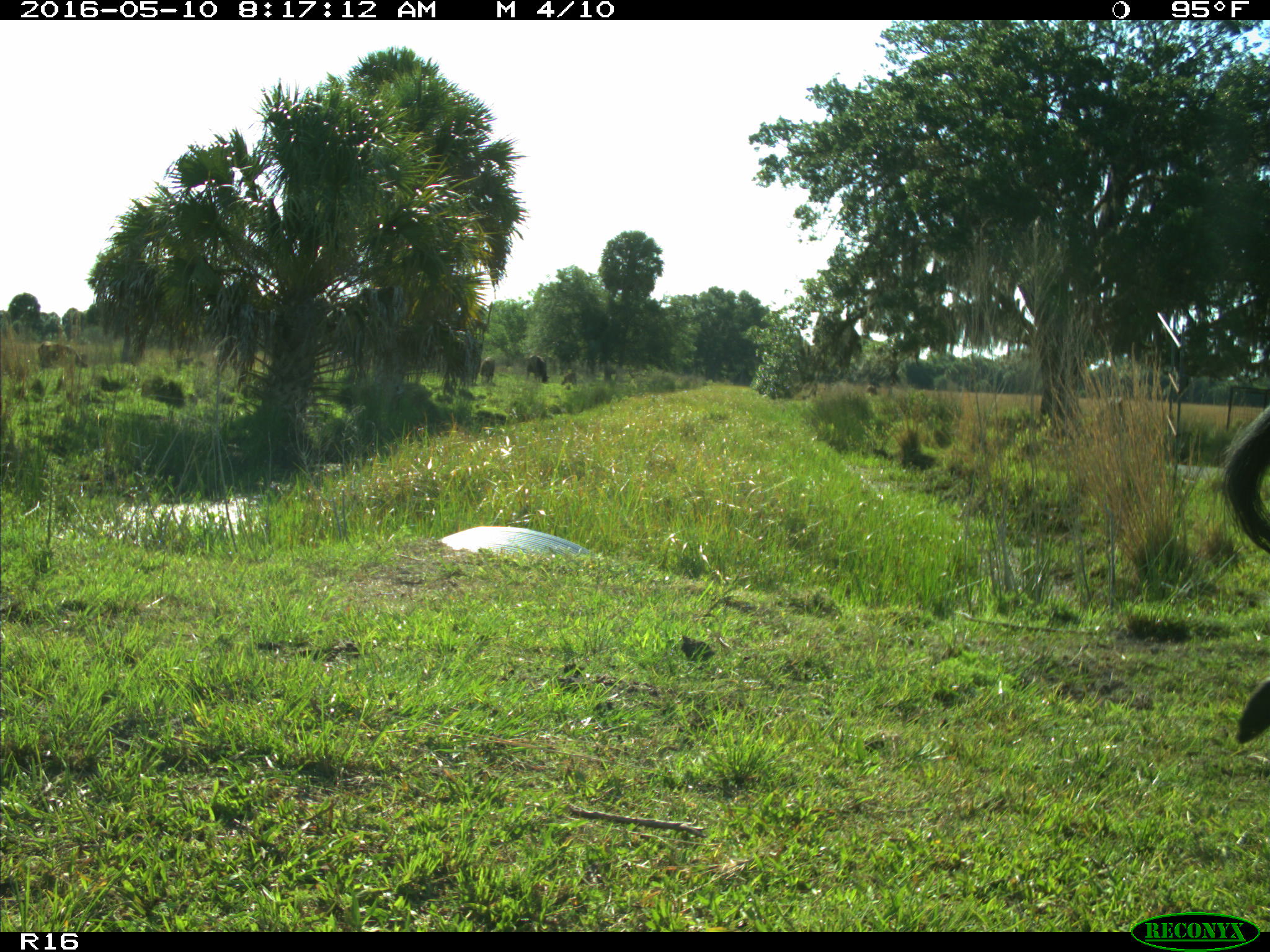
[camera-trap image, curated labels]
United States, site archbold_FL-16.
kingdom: Animalia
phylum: Chordata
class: Mammalia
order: Artiodactyla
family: Bovidae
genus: Bos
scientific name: Bos taurus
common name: domestic cow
Bos taurus (domestic cow).